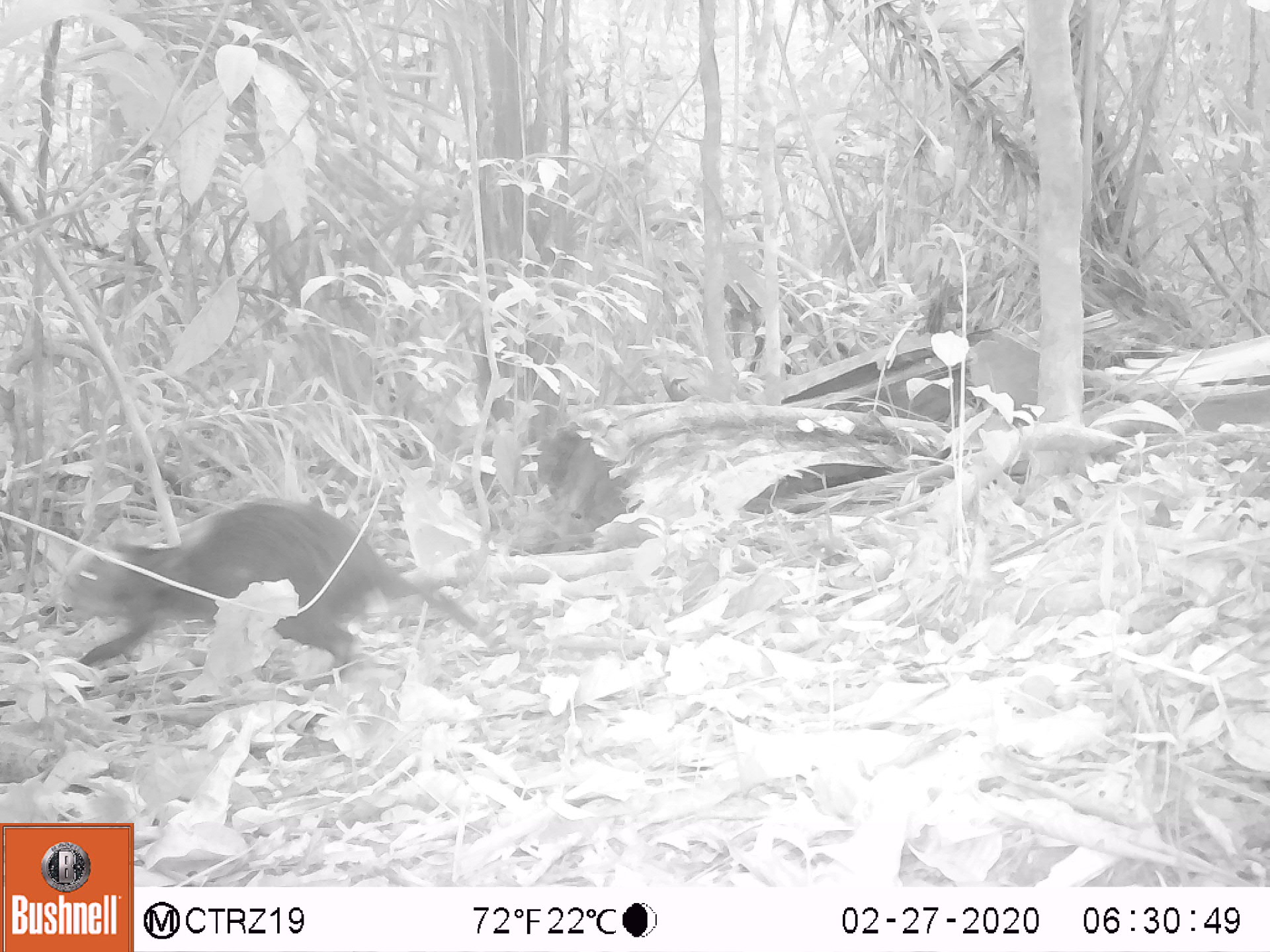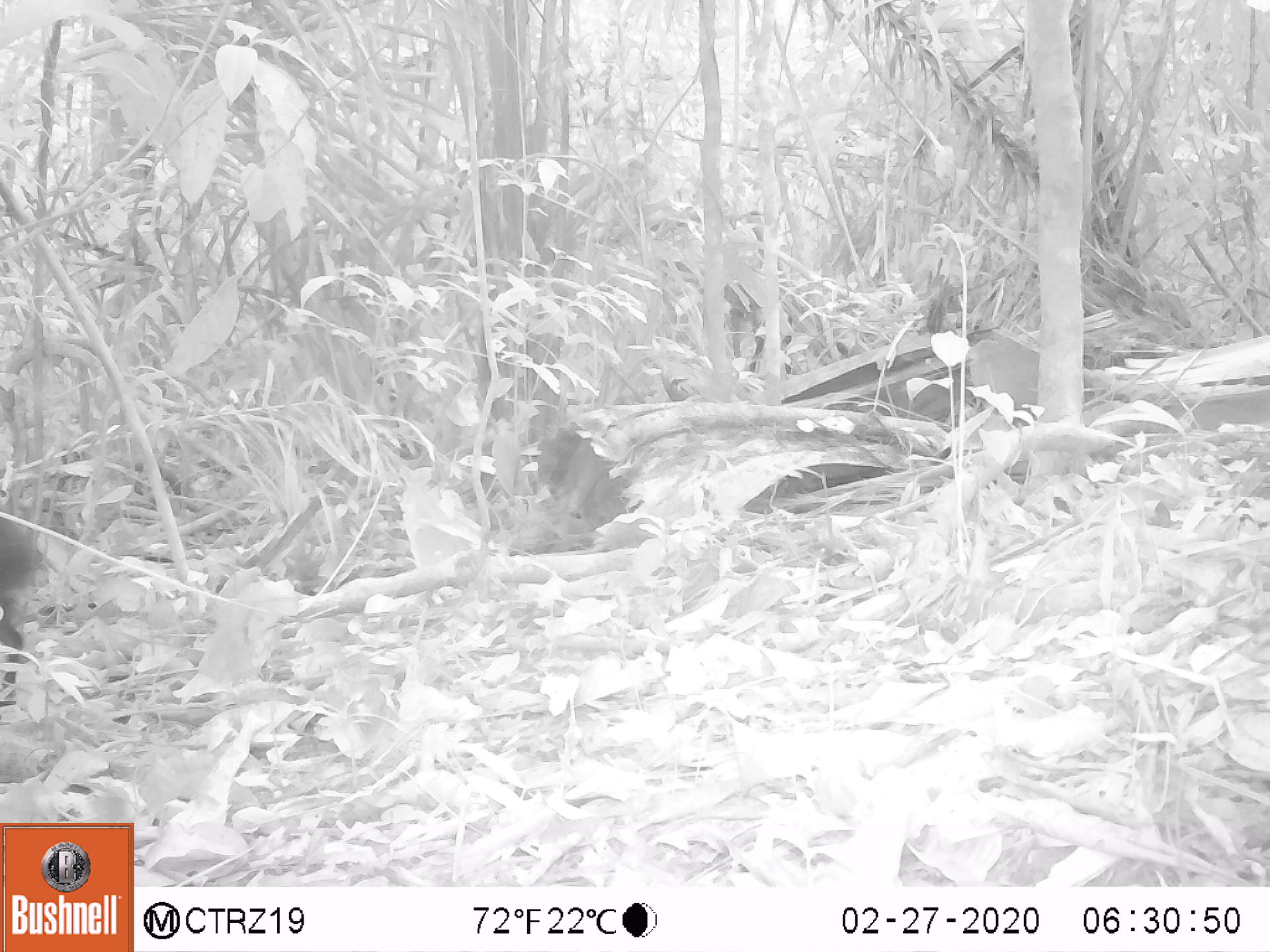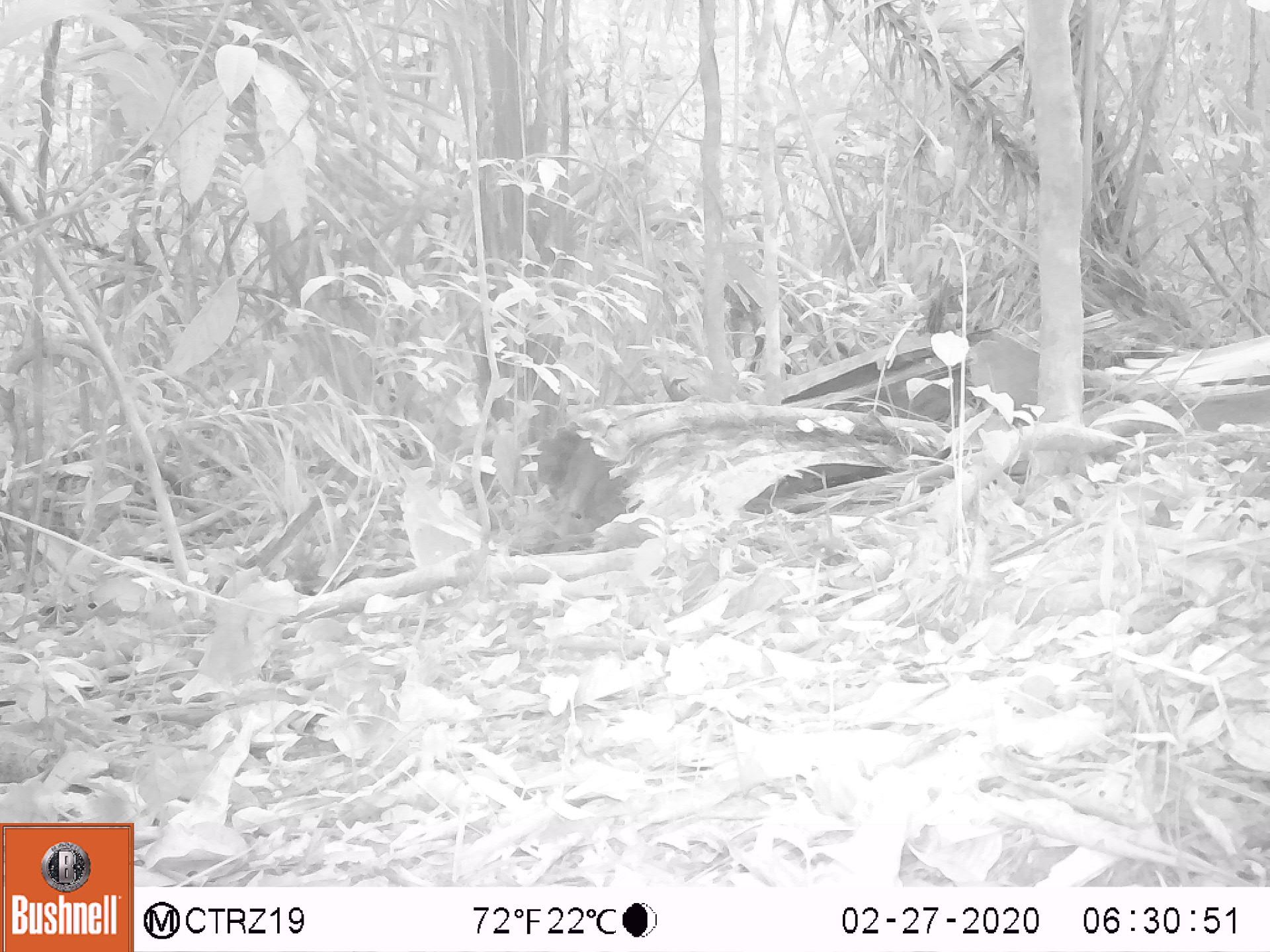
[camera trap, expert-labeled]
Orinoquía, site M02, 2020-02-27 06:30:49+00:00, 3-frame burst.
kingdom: Animalia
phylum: Chordata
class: Mammalia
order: Rodentia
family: Dasyproctidae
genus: Dasyprocta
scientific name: Dasyprocta fuliginosa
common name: black agouti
Black agouti (Dasyprocta fuliginosa).